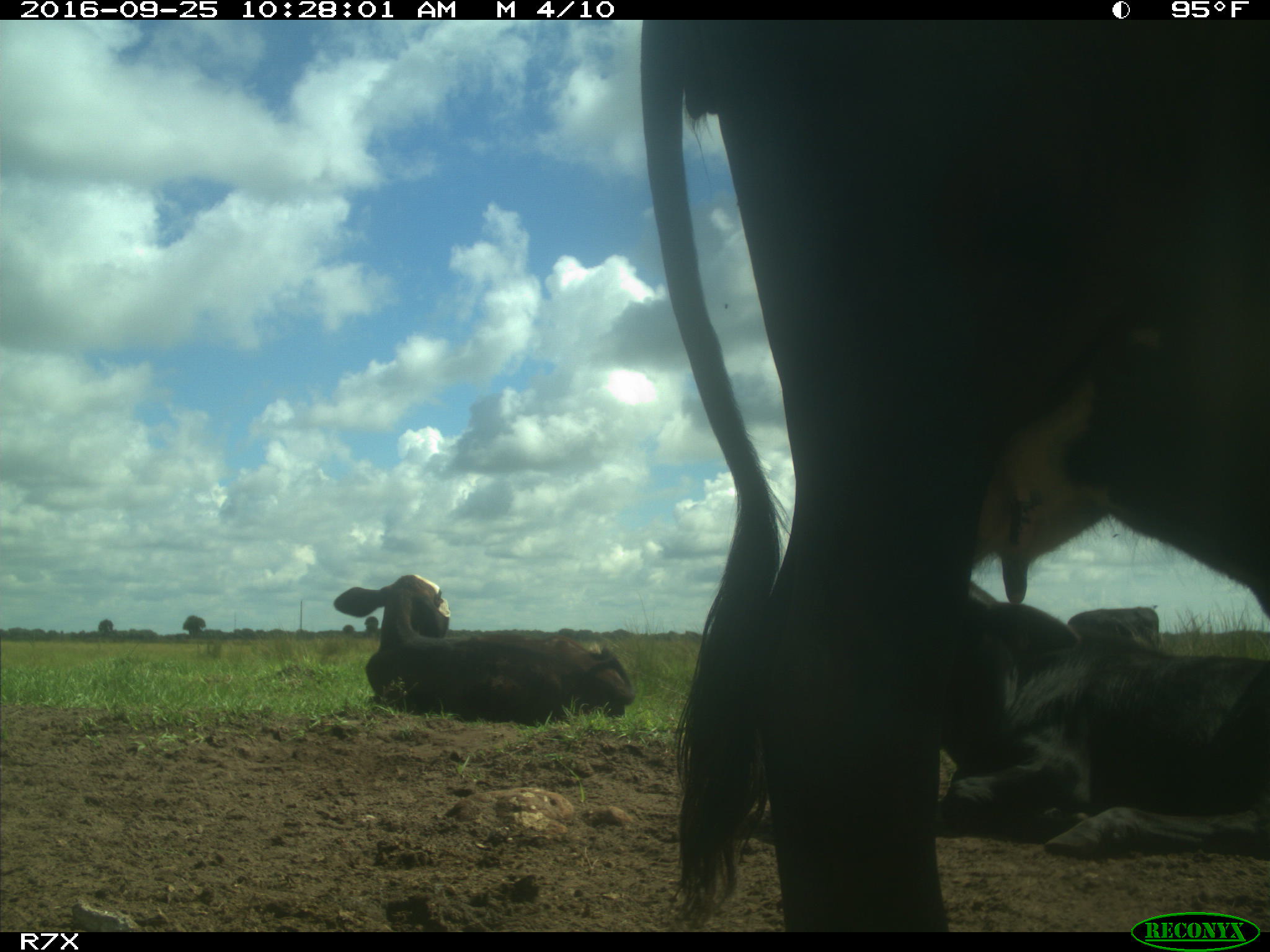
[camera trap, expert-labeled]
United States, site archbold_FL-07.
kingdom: Animalia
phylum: Chordata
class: Mammalia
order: Artiodactyla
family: Bovidae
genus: Bos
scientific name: Bos taurus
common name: domestic cow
Bos taurus (domestic cow).